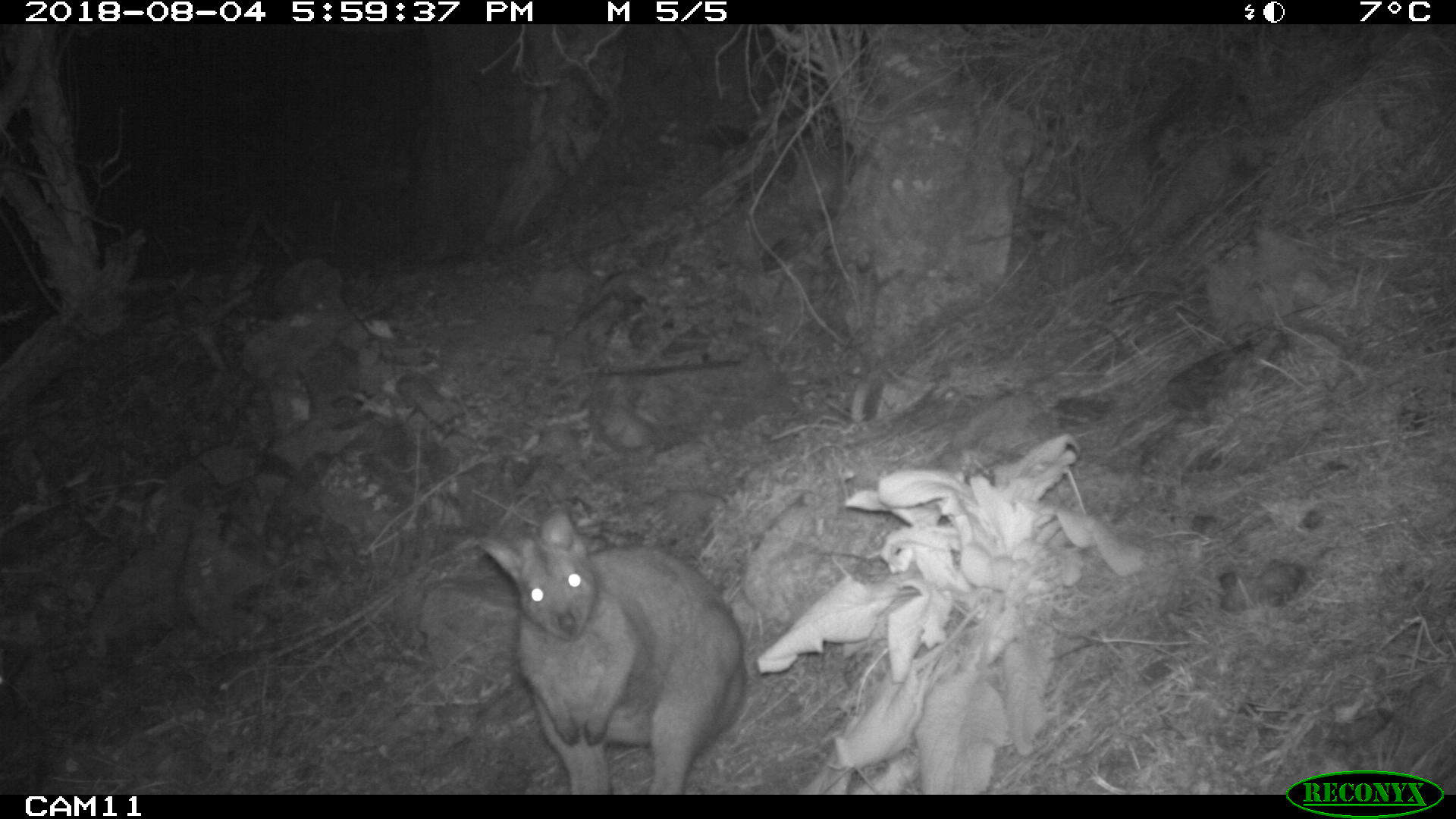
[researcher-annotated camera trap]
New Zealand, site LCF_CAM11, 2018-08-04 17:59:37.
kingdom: Animalia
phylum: Chordata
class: Mammalia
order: Diprotodontia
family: Macropodidae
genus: Notamacropus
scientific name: Notamacropus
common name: wallaby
Wallaby (Notamacropus).